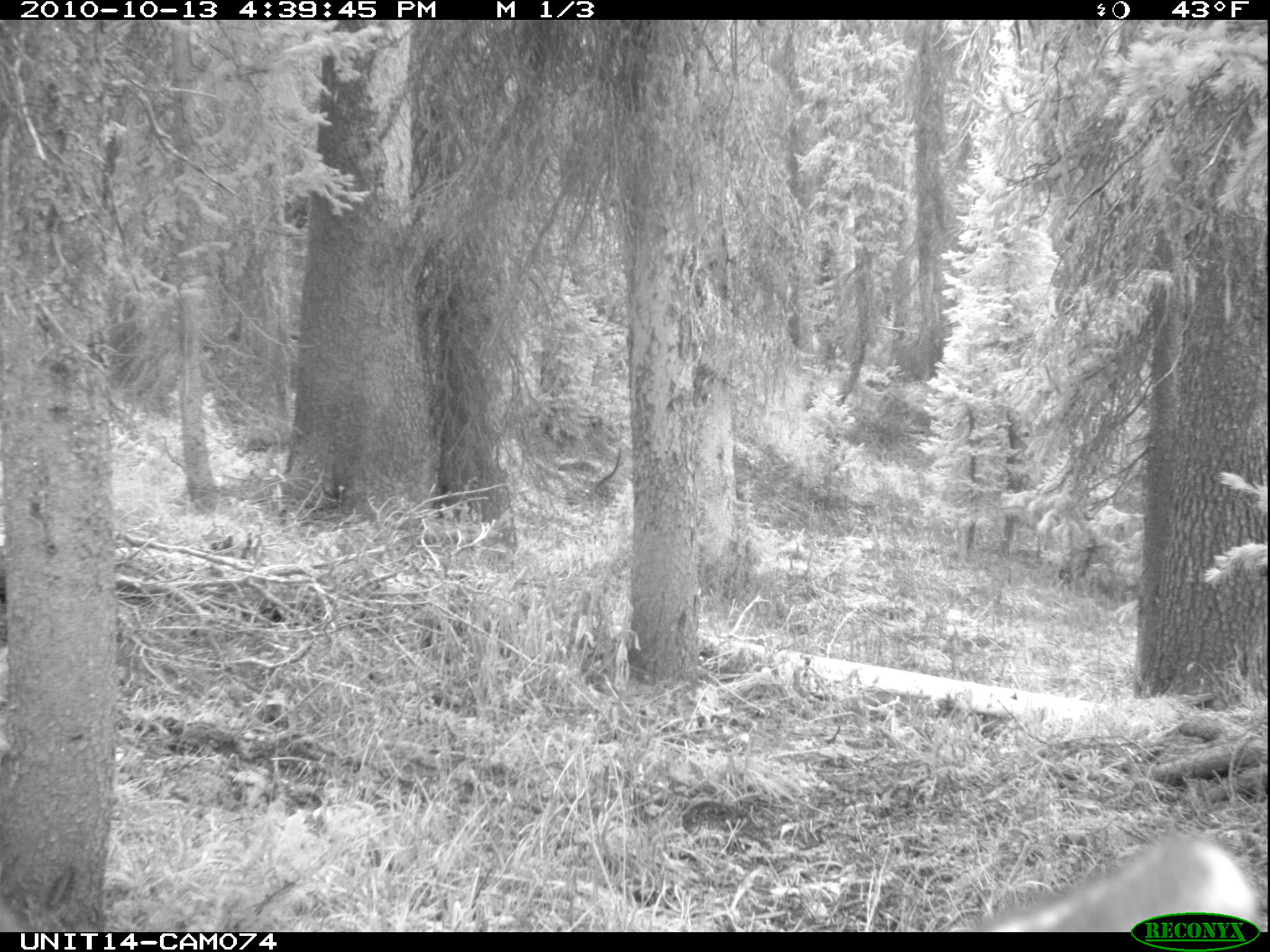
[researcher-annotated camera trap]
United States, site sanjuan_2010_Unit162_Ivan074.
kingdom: Animalia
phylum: Chordata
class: Mammalia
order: Artiodactyla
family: Cervidae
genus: Odocoileus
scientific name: Odocoileus hemionus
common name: mule deer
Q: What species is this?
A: Odocoileus hemionus (mule deer).